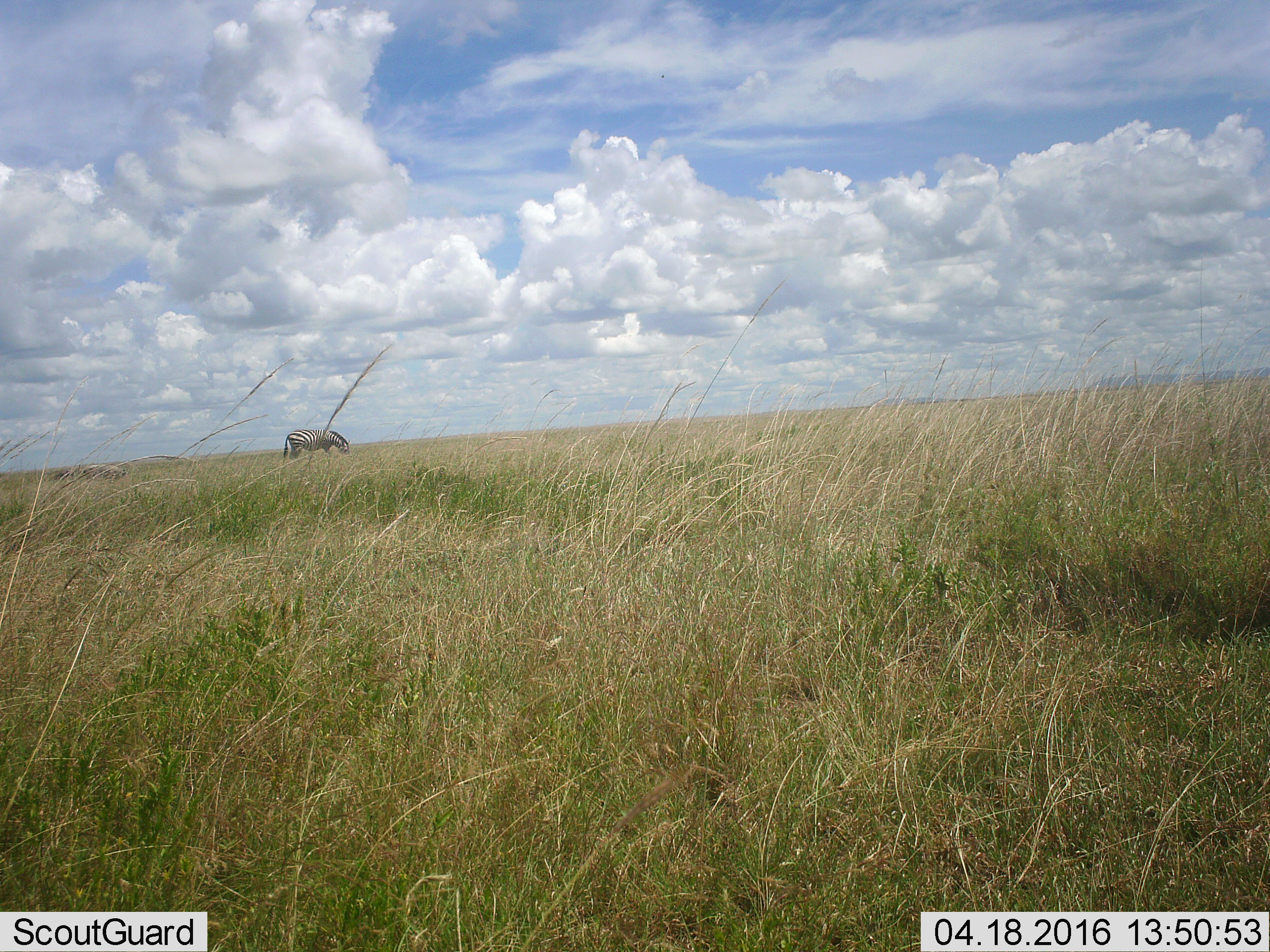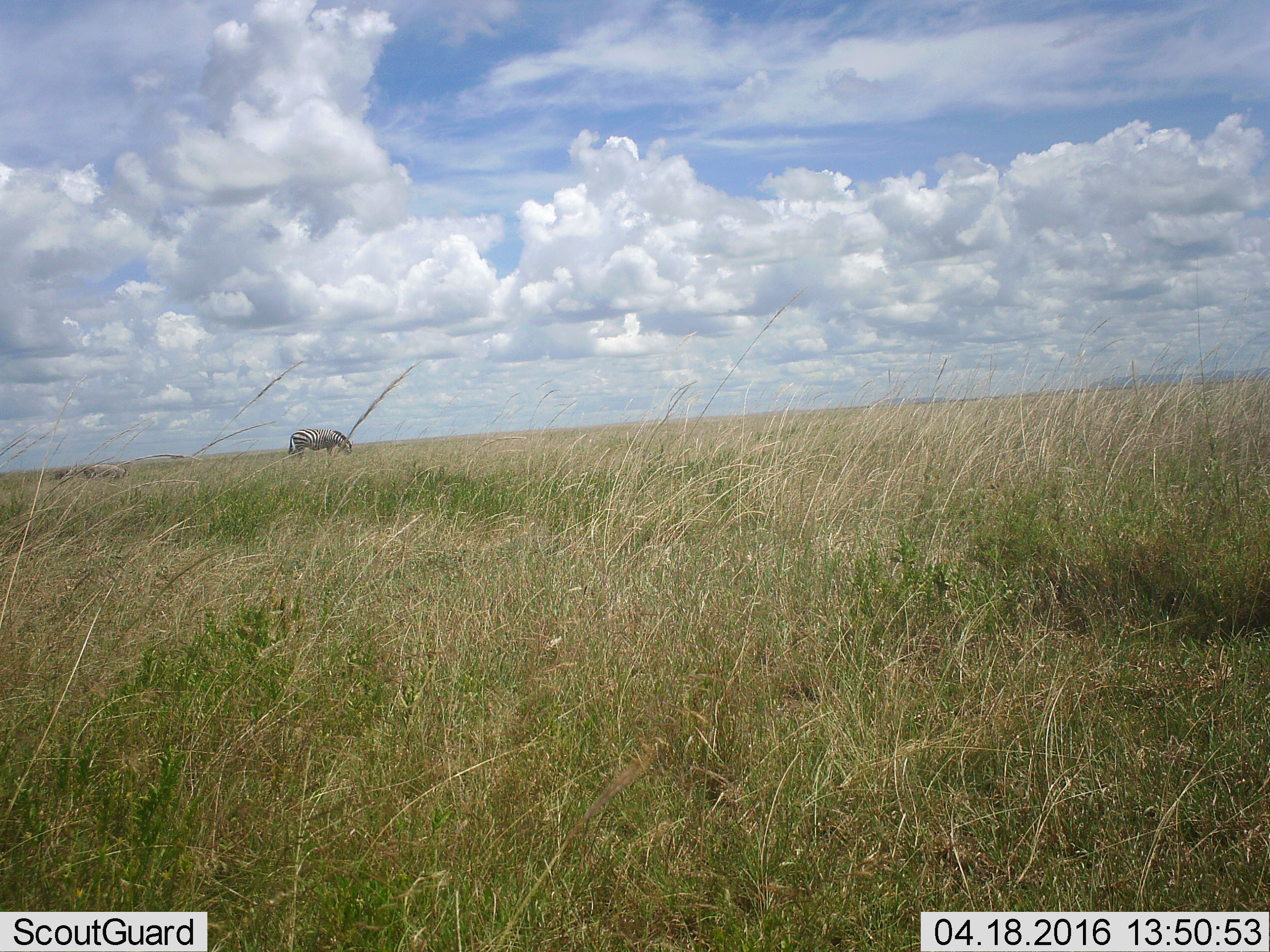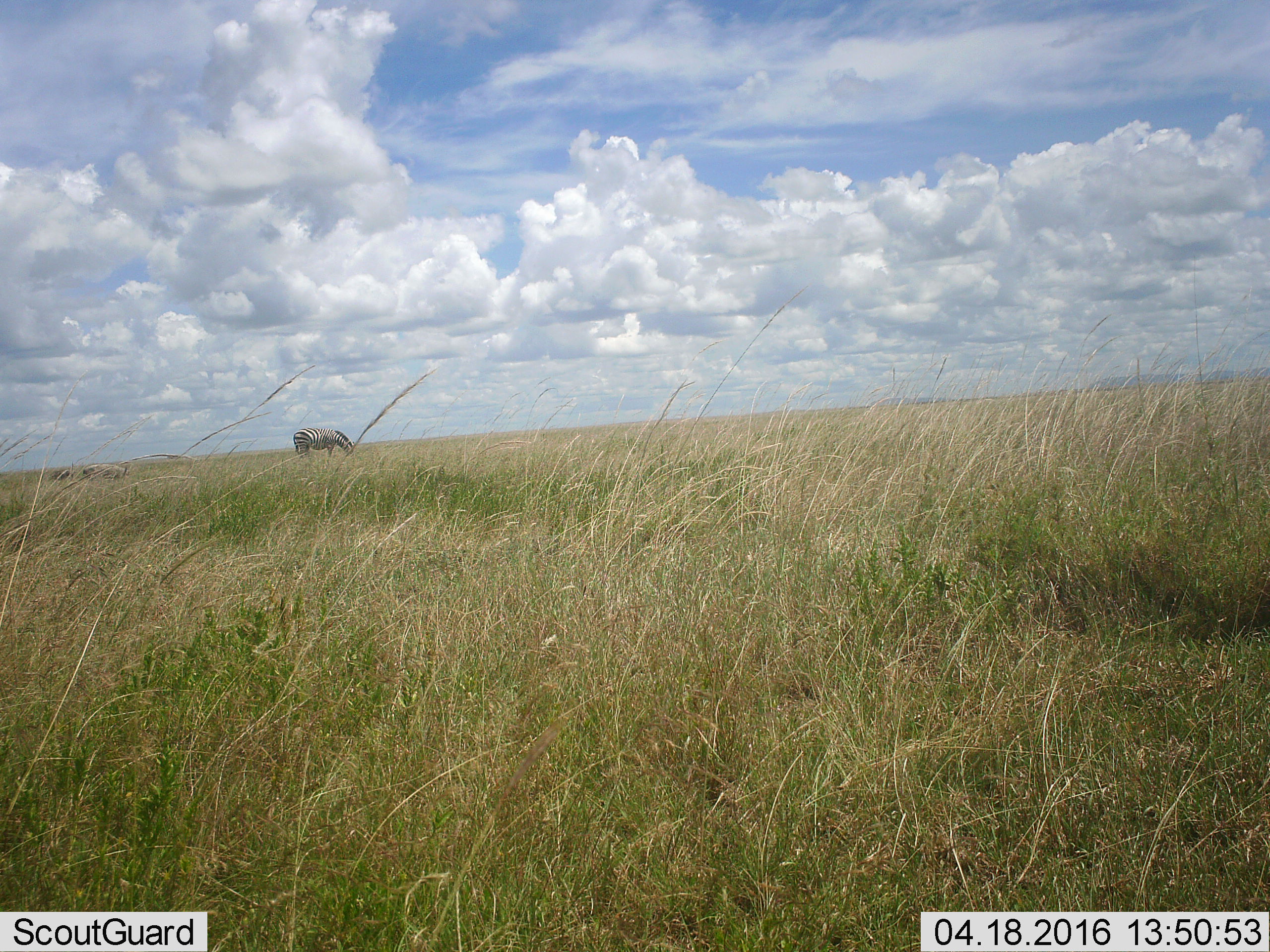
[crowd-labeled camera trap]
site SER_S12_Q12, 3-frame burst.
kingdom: Animalia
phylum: Chordata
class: Mammalia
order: Perissodactyla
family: Equidae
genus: Equus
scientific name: Equus quagga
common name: plains zebra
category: zebraplains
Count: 1.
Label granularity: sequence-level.